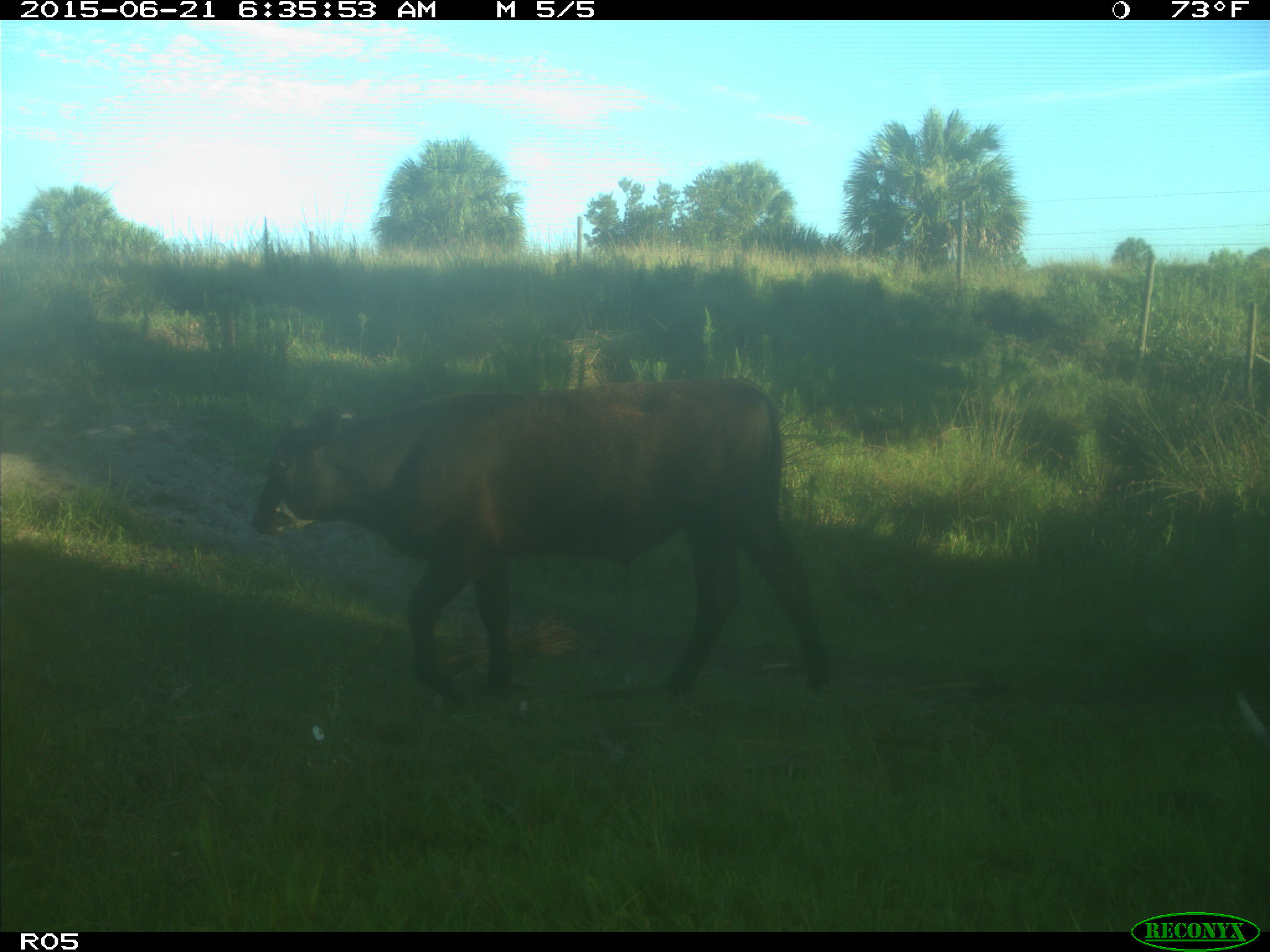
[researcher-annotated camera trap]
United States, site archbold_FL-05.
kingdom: Animalia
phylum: Chordata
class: Mammalia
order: Artiodactyla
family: Bovidae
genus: Bos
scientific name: Bos taurus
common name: domestic cow